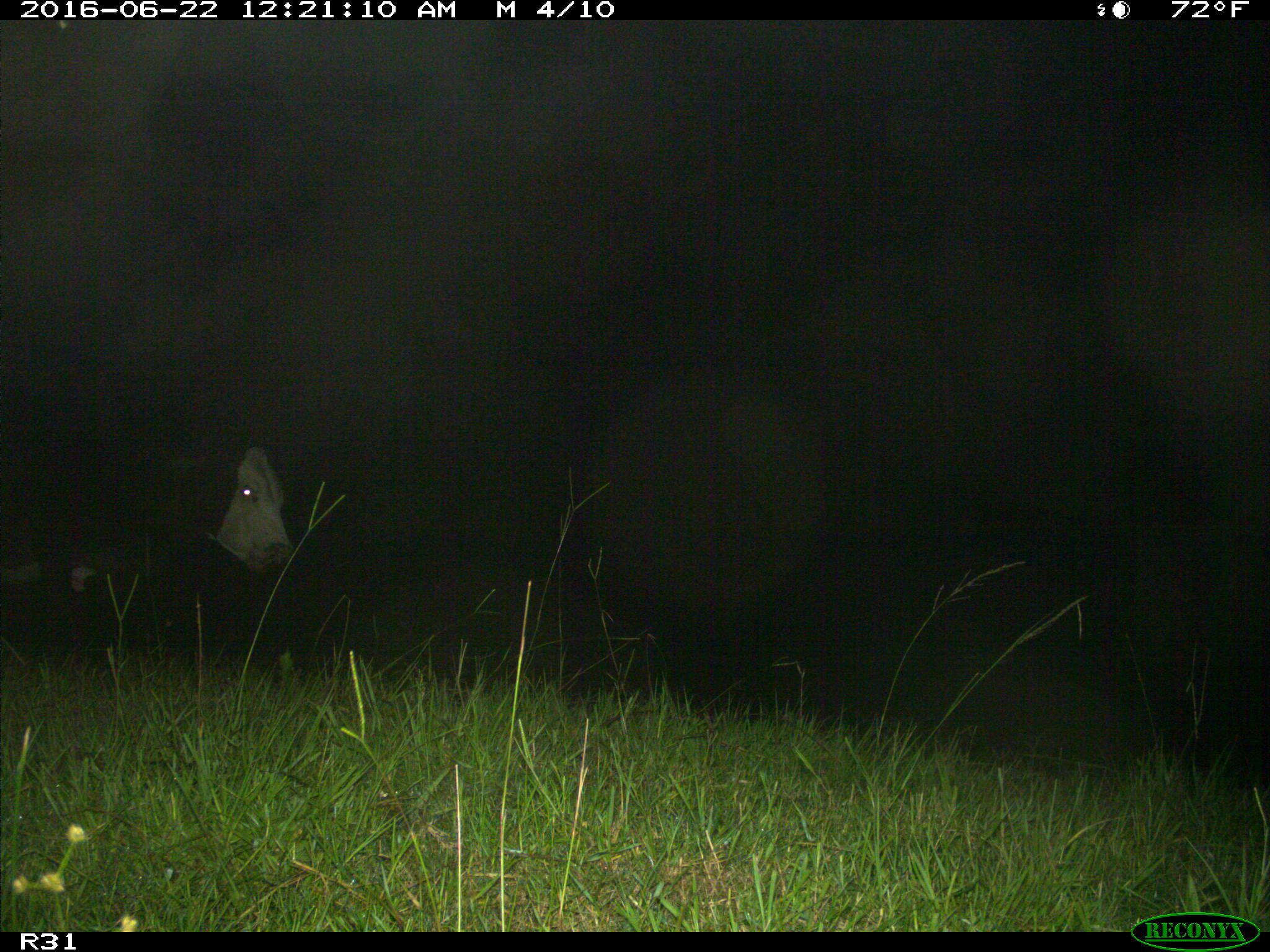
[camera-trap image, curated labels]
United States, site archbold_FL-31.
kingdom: Animalia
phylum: Chordata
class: Mammalia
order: Artiodactyla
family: Bovidae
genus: Bos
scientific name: Bos taurus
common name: domestic cow